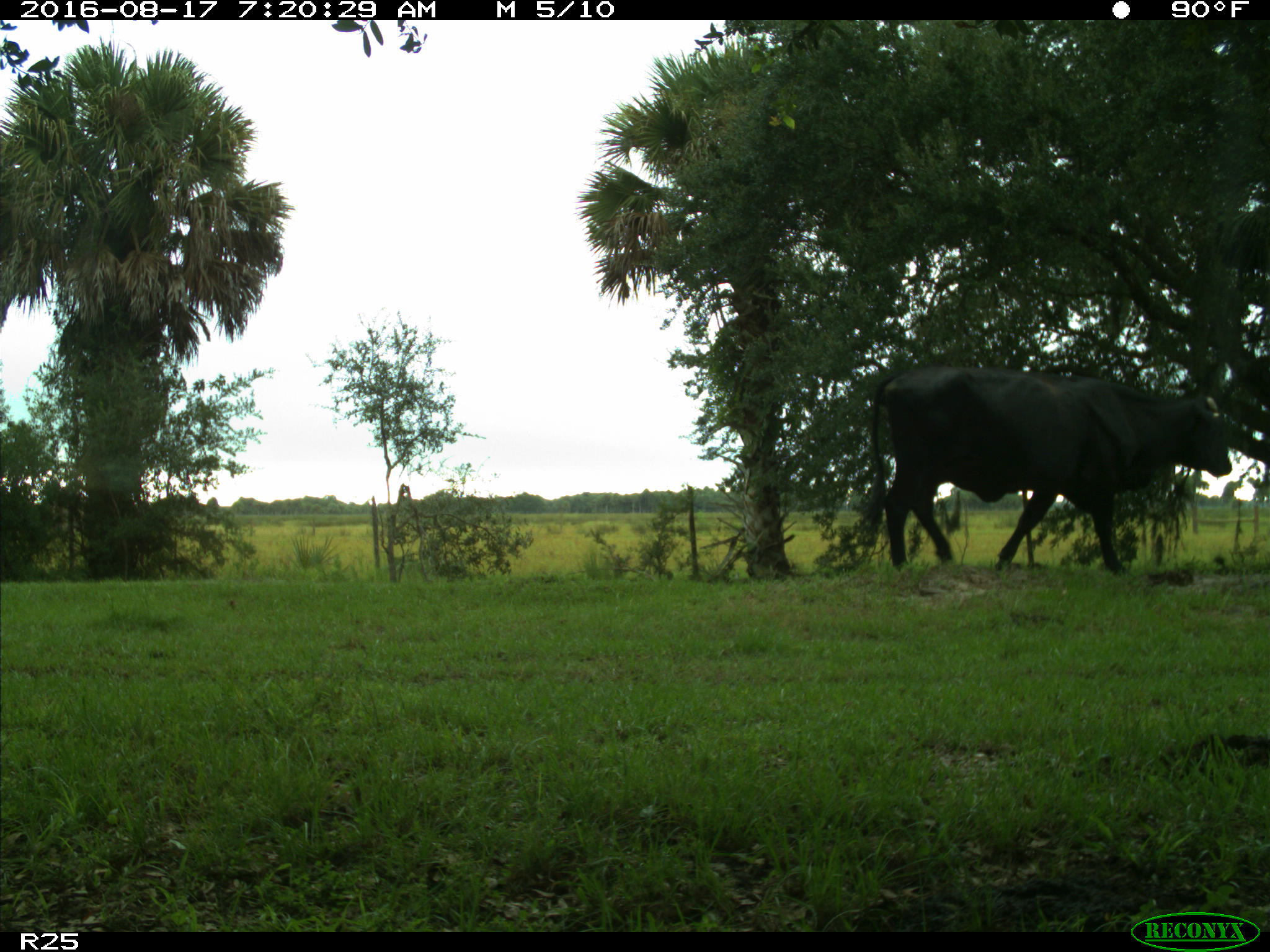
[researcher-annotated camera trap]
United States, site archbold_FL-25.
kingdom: Animalia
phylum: Chordata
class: Mammalia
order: Artiodactyla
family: Bovidae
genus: Bos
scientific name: Bos taurus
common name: domestic cow